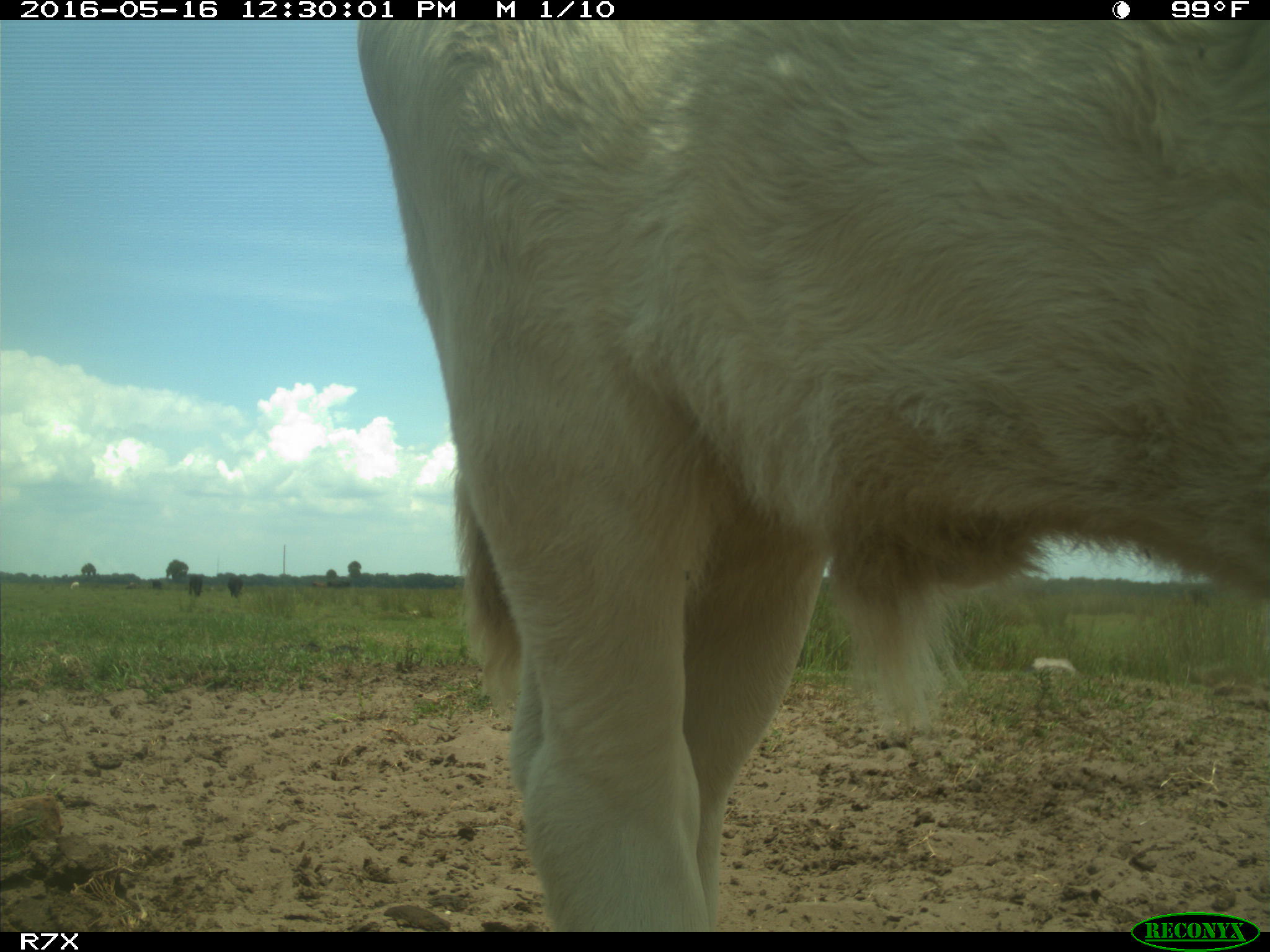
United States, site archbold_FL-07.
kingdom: Animalia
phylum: Chordata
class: Mammalia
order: Artiodactyla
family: Bovidae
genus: Bos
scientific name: Bos taurus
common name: domestic cow